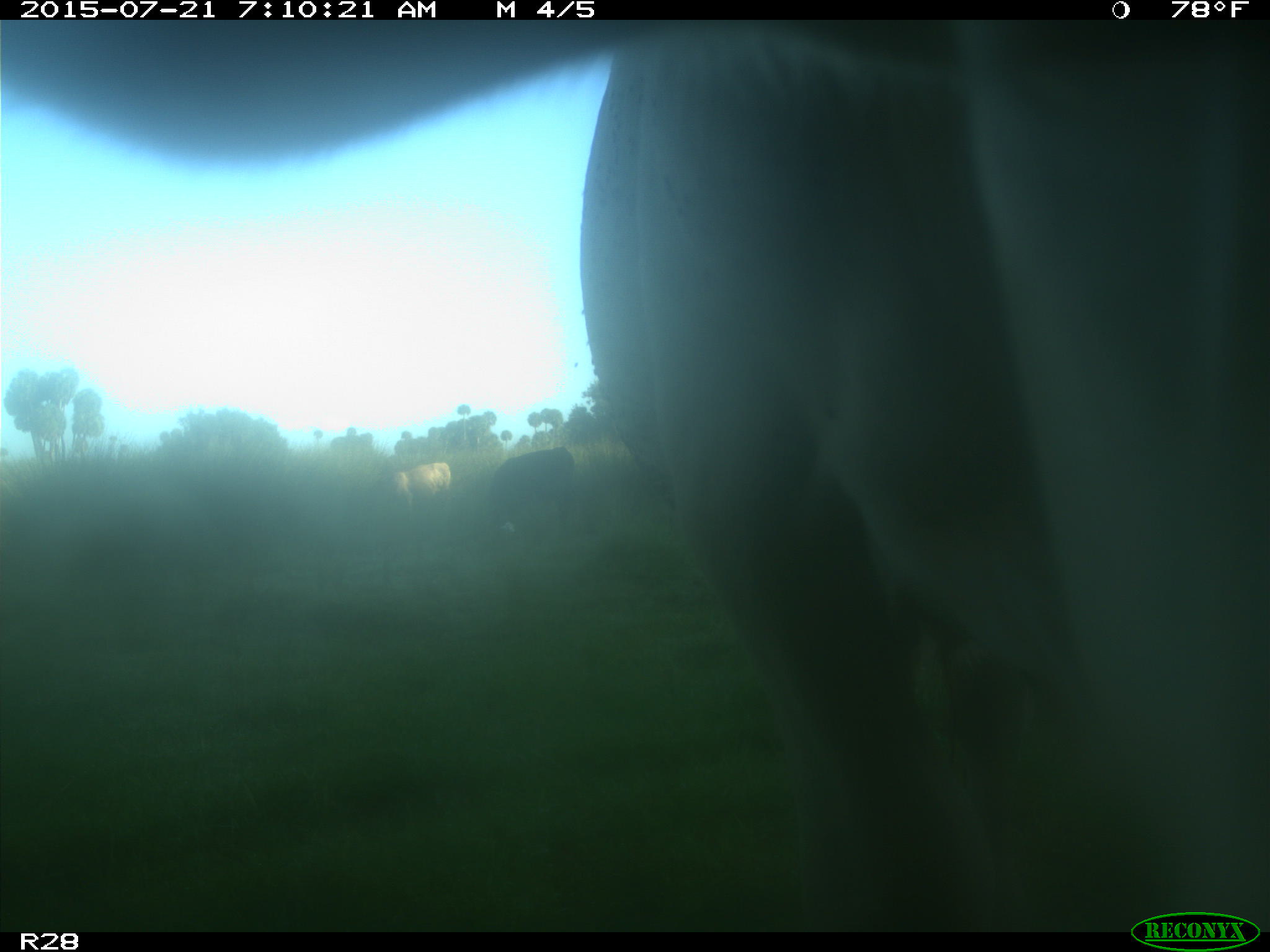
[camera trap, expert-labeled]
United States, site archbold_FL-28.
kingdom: Animalia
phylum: Chordata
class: Mammalia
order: Artiodactyla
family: Bovidae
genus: Bos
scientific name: Bos taurus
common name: domestic cow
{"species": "Bos taurus (domestic cow)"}